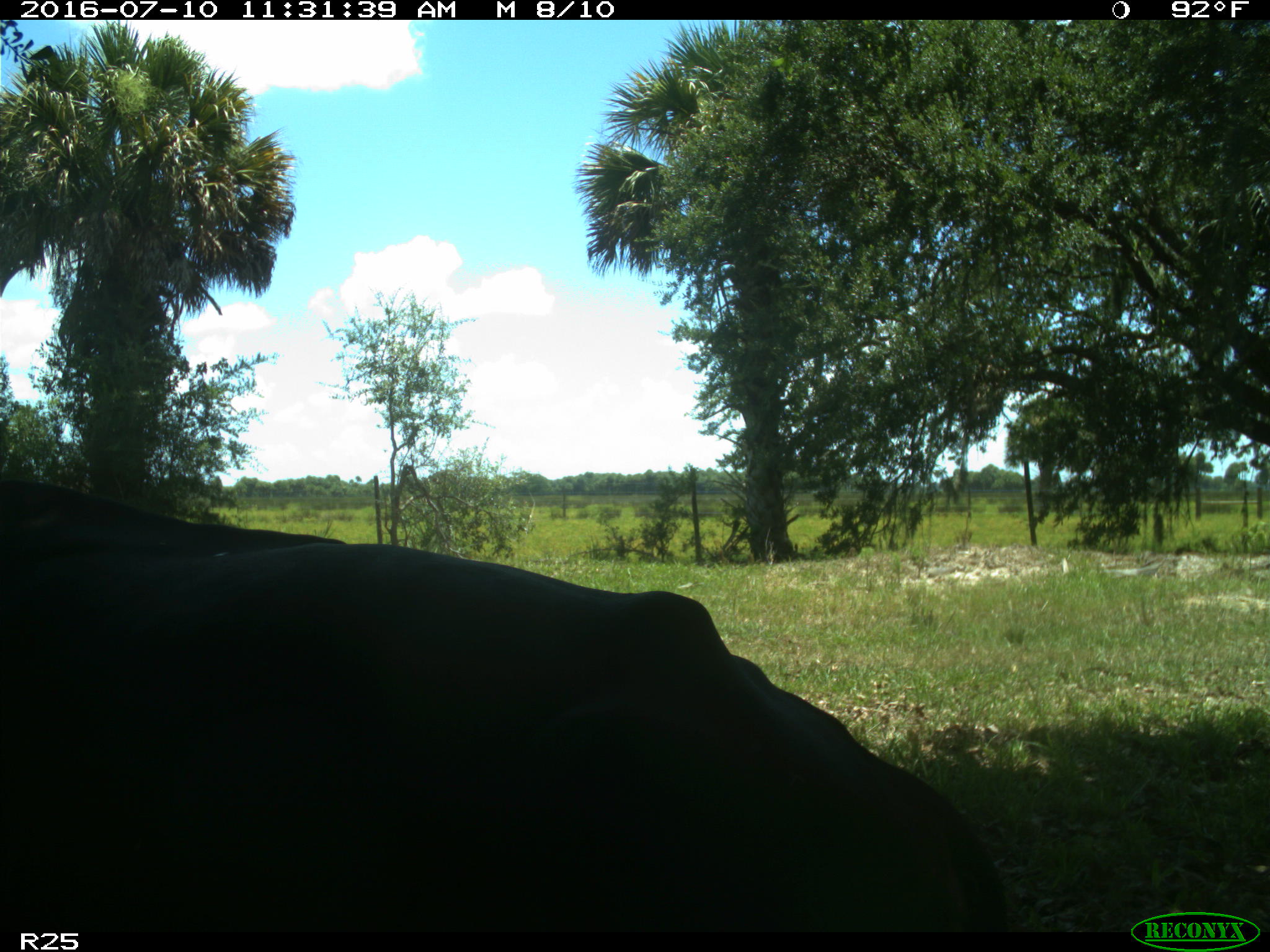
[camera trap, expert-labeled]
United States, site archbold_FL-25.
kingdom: Animalia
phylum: Chordata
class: Mammalia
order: Artiodactyla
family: Bovidae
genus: Bos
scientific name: Bos taurus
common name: domestic cow